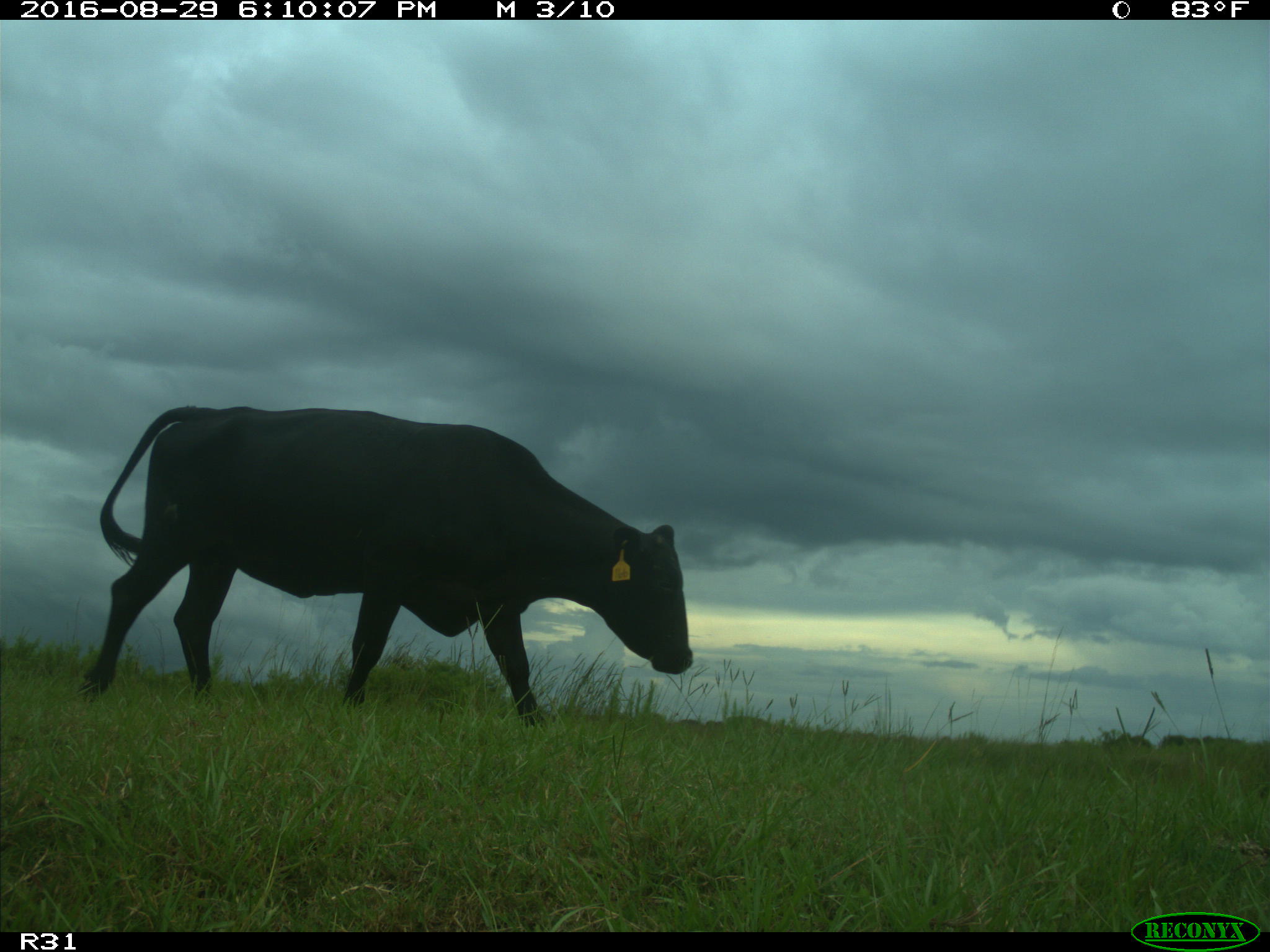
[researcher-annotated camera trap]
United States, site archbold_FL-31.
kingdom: Animalia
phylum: Chordata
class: Mammalia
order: Artiodactyla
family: Bovidae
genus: Bos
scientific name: Bos taurus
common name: domestic cow